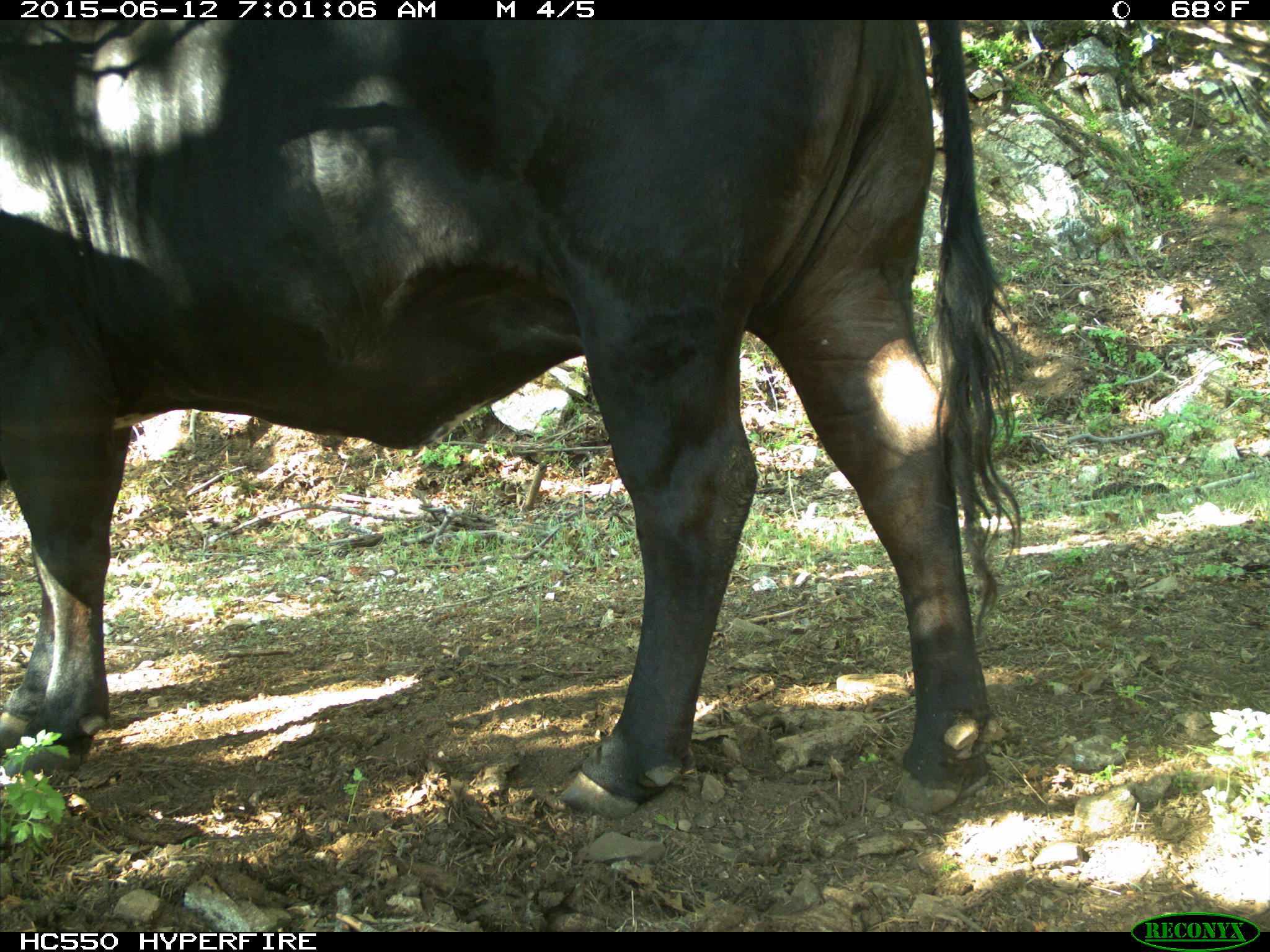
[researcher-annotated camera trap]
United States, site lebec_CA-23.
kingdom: Animalia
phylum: Chordata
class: Mammalia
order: Artiodactyla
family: Bovidae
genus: Bos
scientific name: Bos taurus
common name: domestic cow